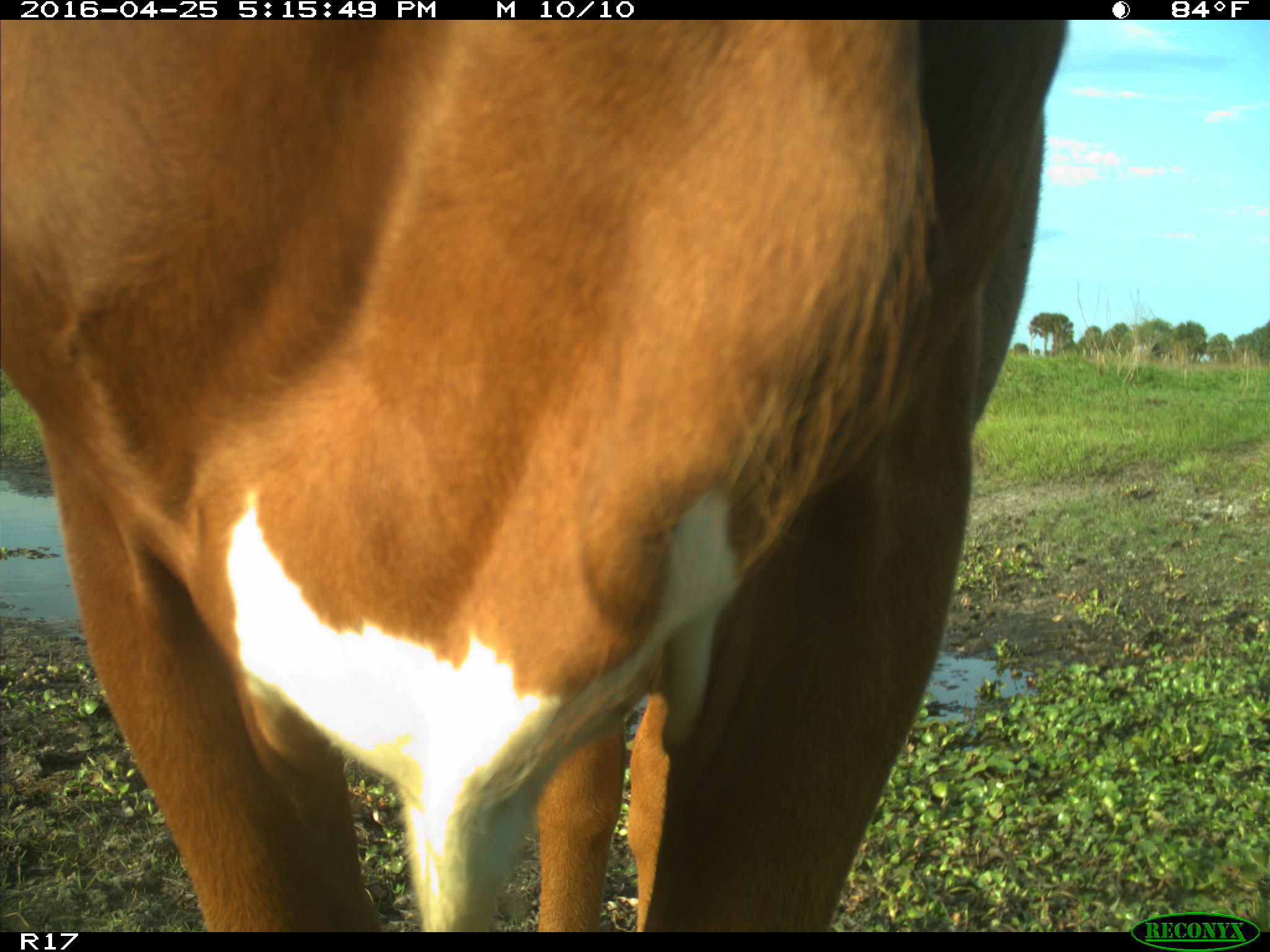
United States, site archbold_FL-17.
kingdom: Animalia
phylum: Chordata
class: Mammalia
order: Artiodactyla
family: Bovidae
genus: Bos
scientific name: Bos taurus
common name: domestic cow